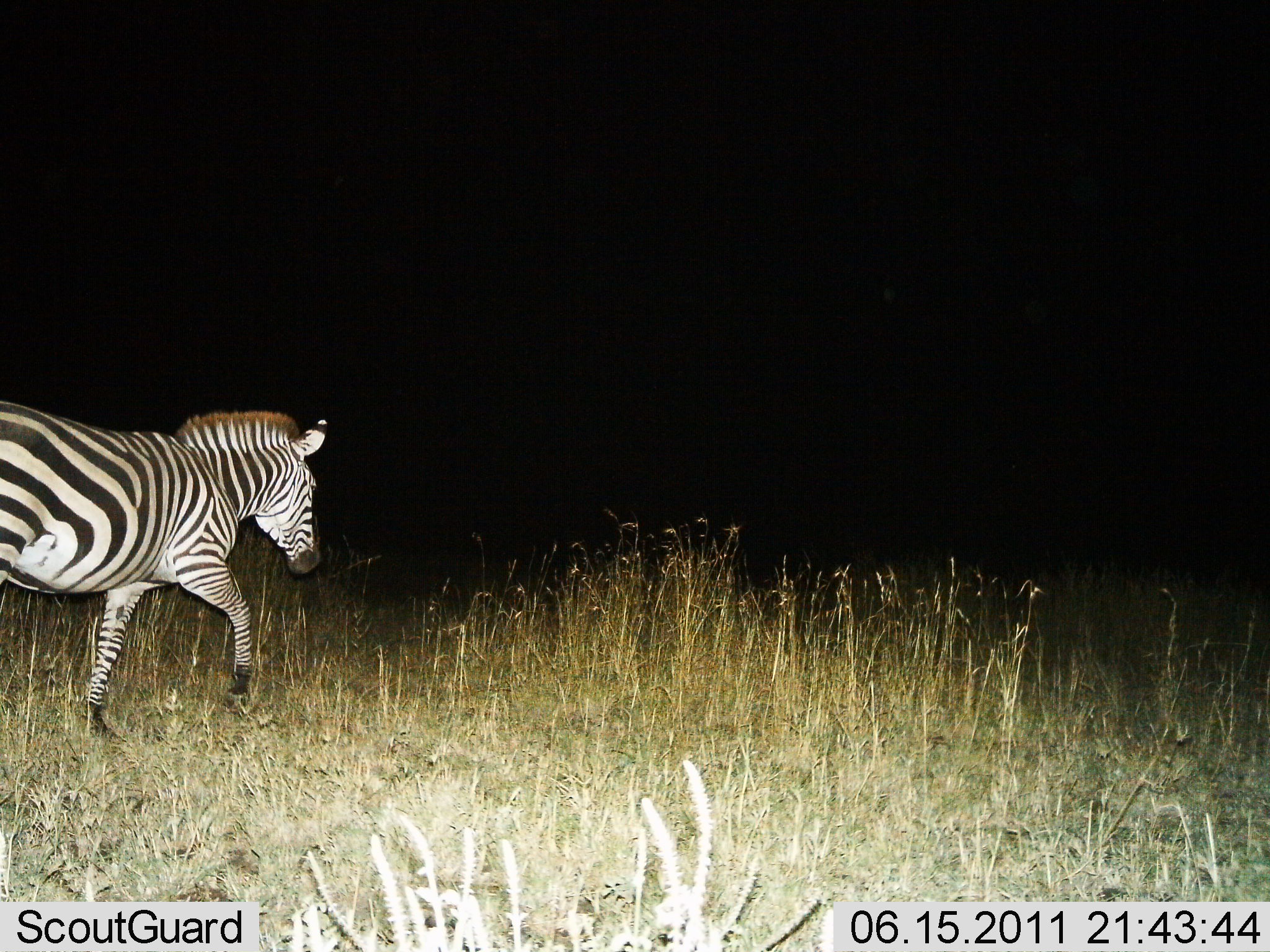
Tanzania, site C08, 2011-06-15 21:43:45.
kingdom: Animalia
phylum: Chordata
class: Mammalia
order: Perissodactyla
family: Equidae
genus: Equus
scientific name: Equus quagga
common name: plains zebra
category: zebra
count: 1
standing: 0%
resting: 0%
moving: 100%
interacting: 0%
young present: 0%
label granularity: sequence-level